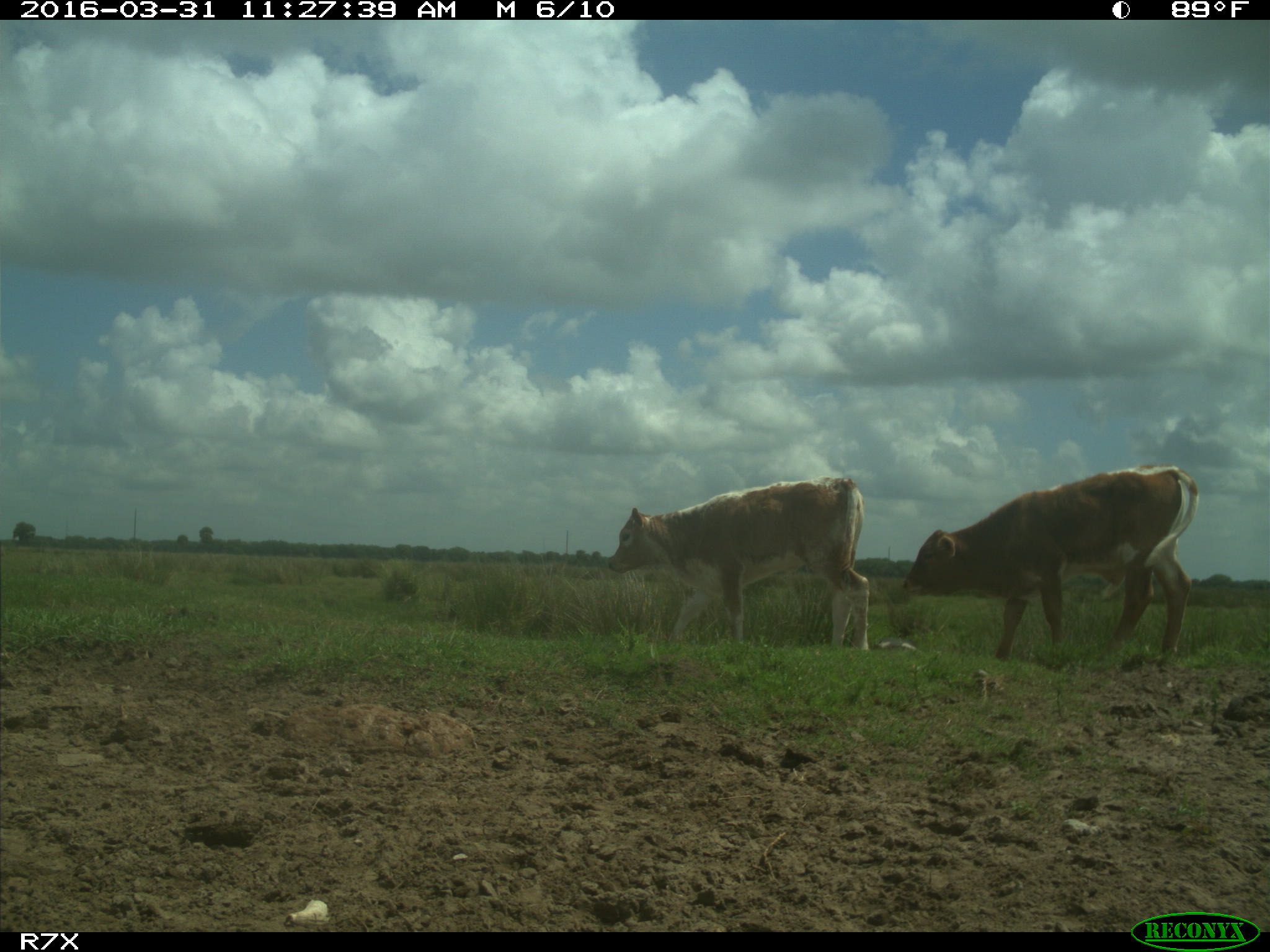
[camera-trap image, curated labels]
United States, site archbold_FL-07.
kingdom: Animalia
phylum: Chordata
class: Mammalia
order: Artiodactyla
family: Bovidae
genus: Bos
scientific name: Bos taurus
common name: domestic cow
Bos taurus (domestic cow).